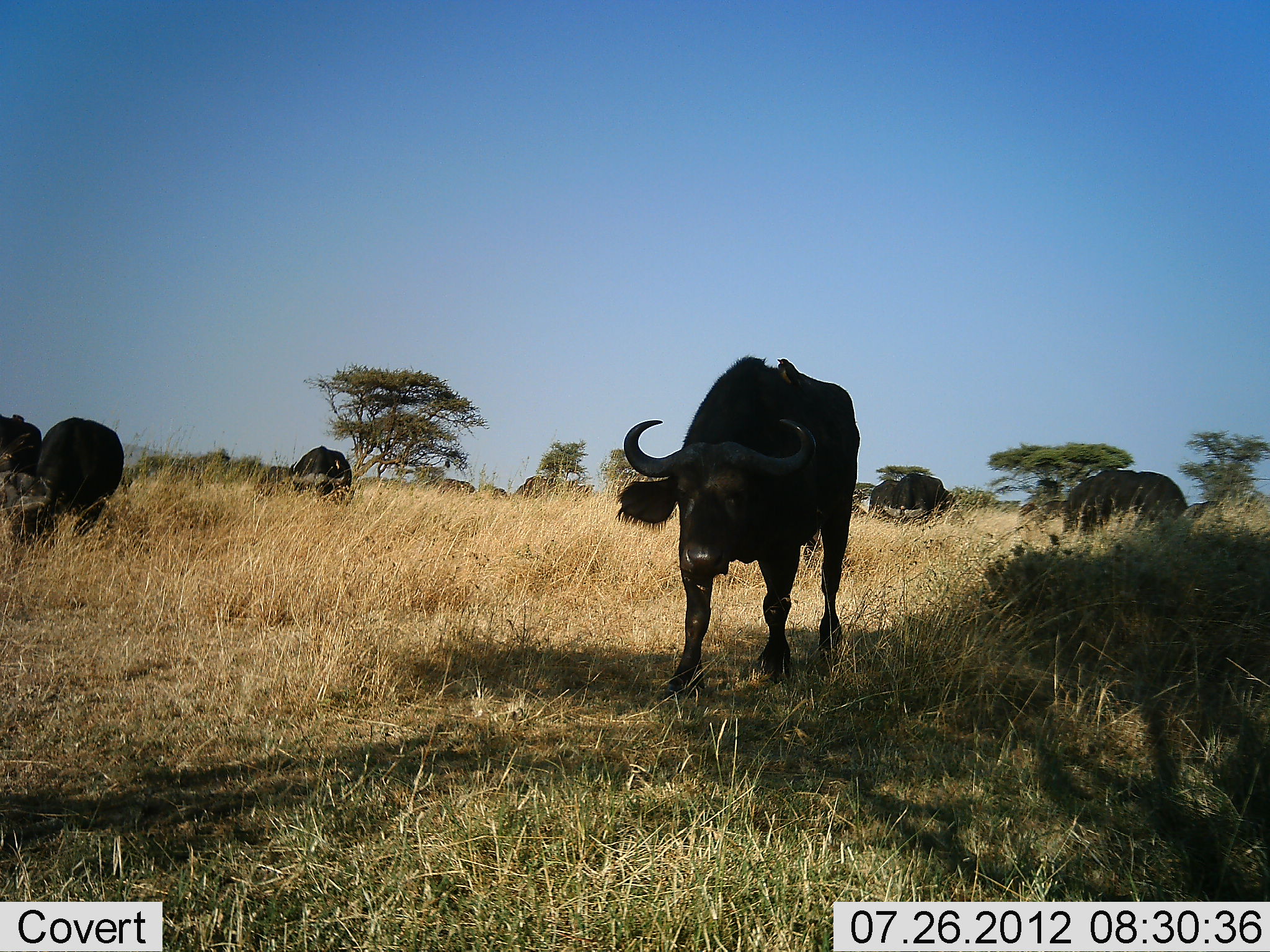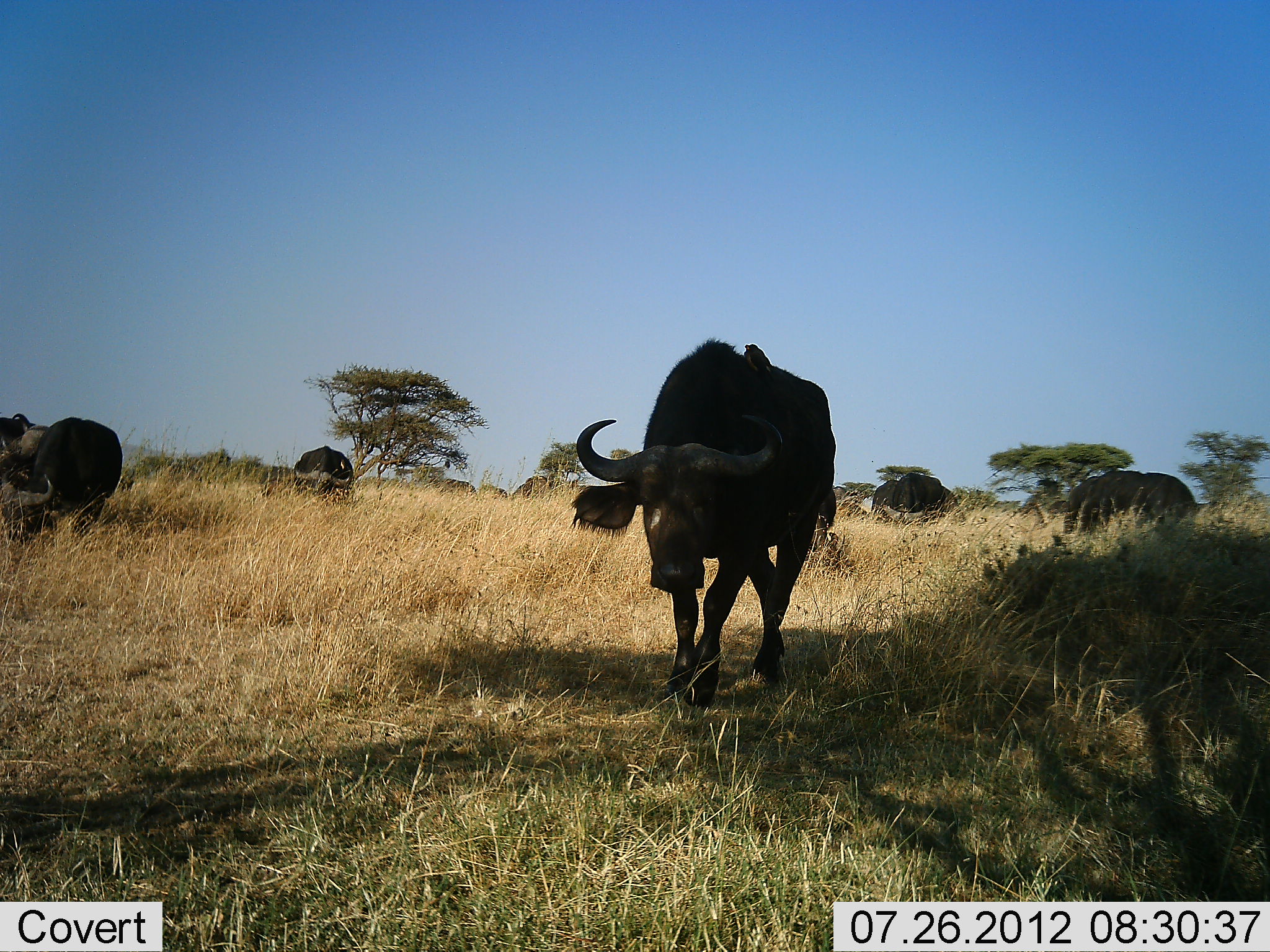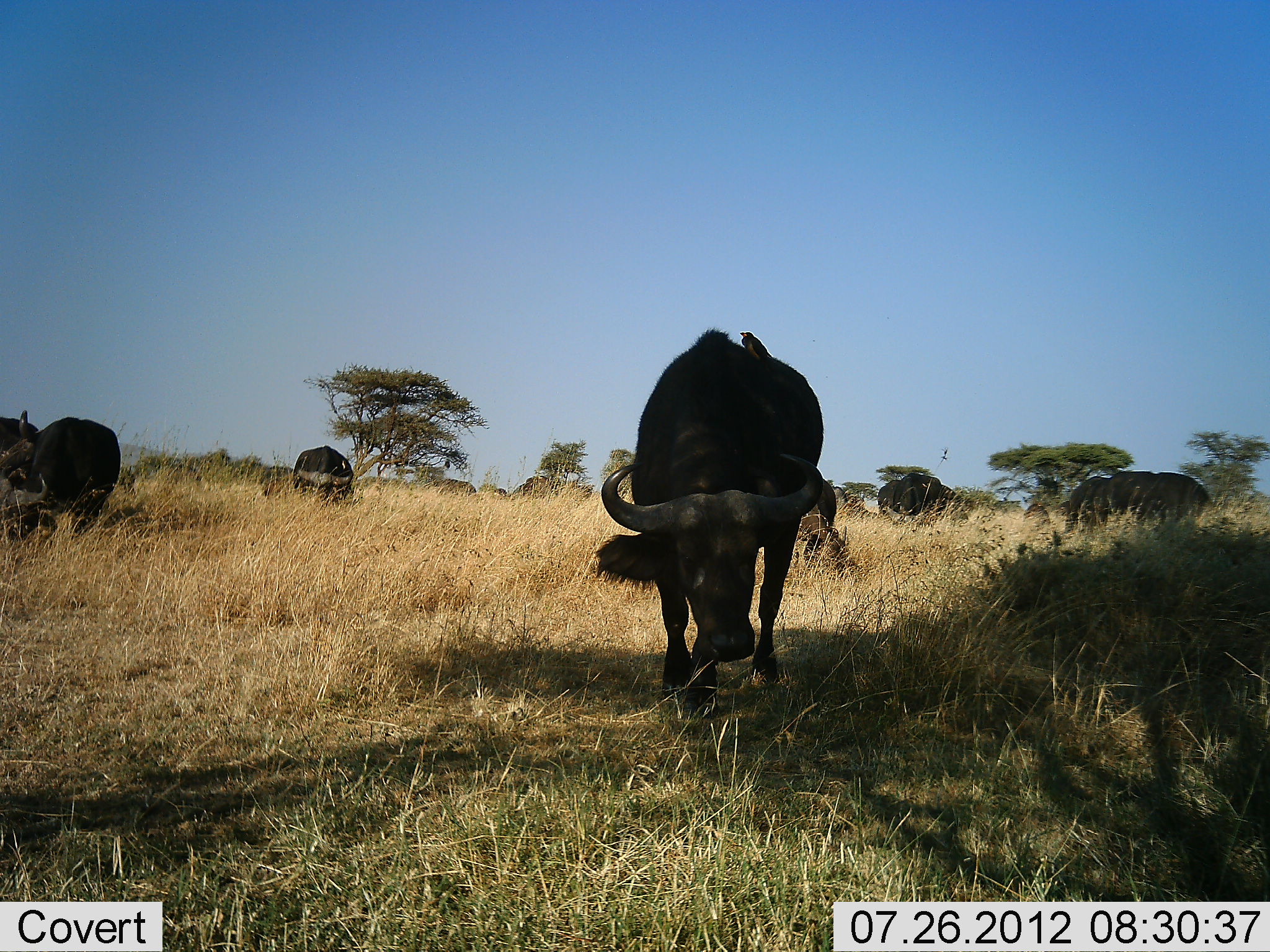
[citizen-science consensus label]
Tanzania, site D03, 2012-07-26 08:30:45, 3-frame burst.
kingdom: Animalia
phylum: Chordata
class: Mammalia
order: Artiodactyla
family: Bovidae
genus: Syncerus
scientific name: Syncerus caffer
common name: cape buffalo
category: buffalo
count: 7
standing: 82%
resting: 18%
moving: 9%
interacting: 0%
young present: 0%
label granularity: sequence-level